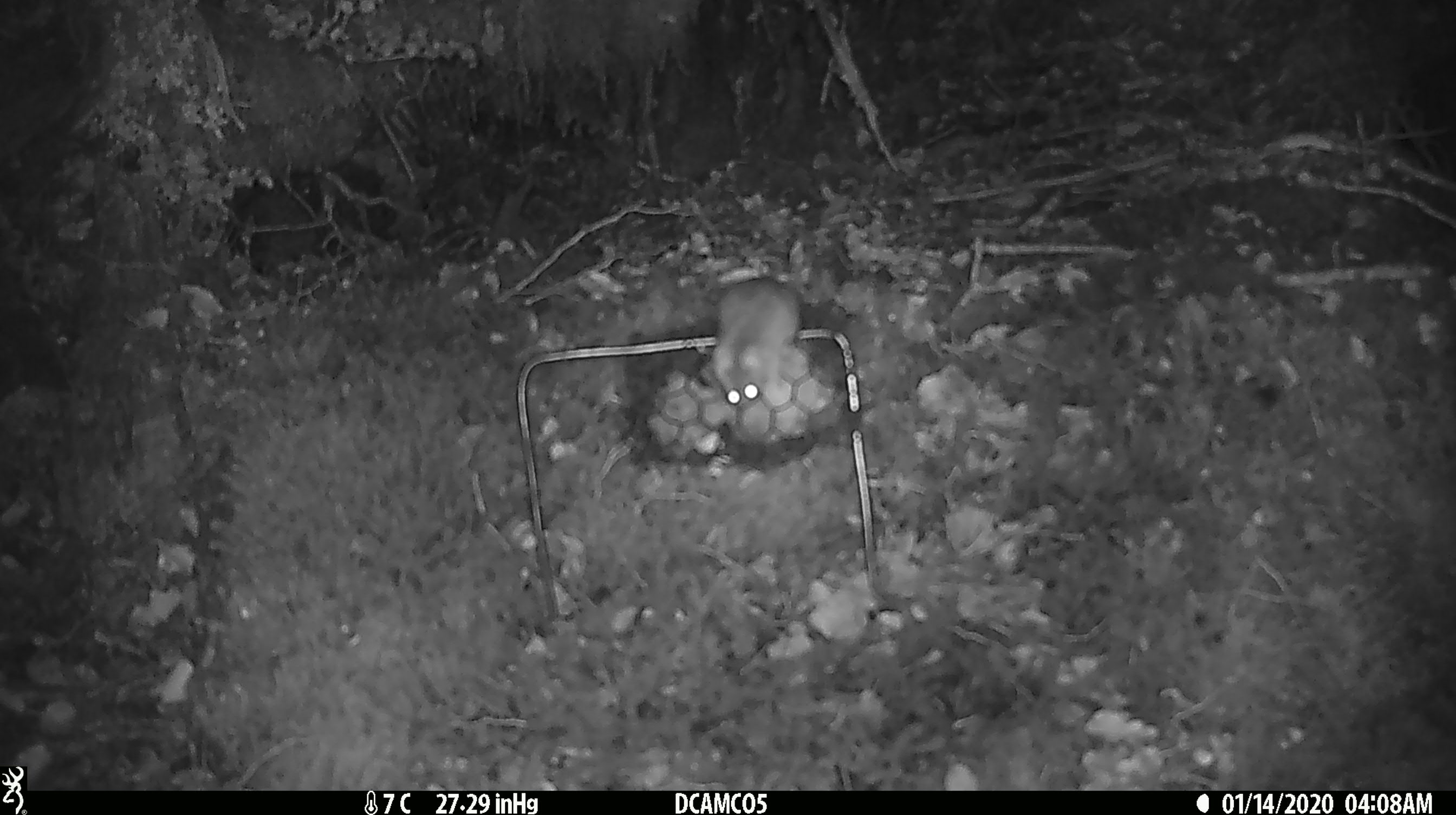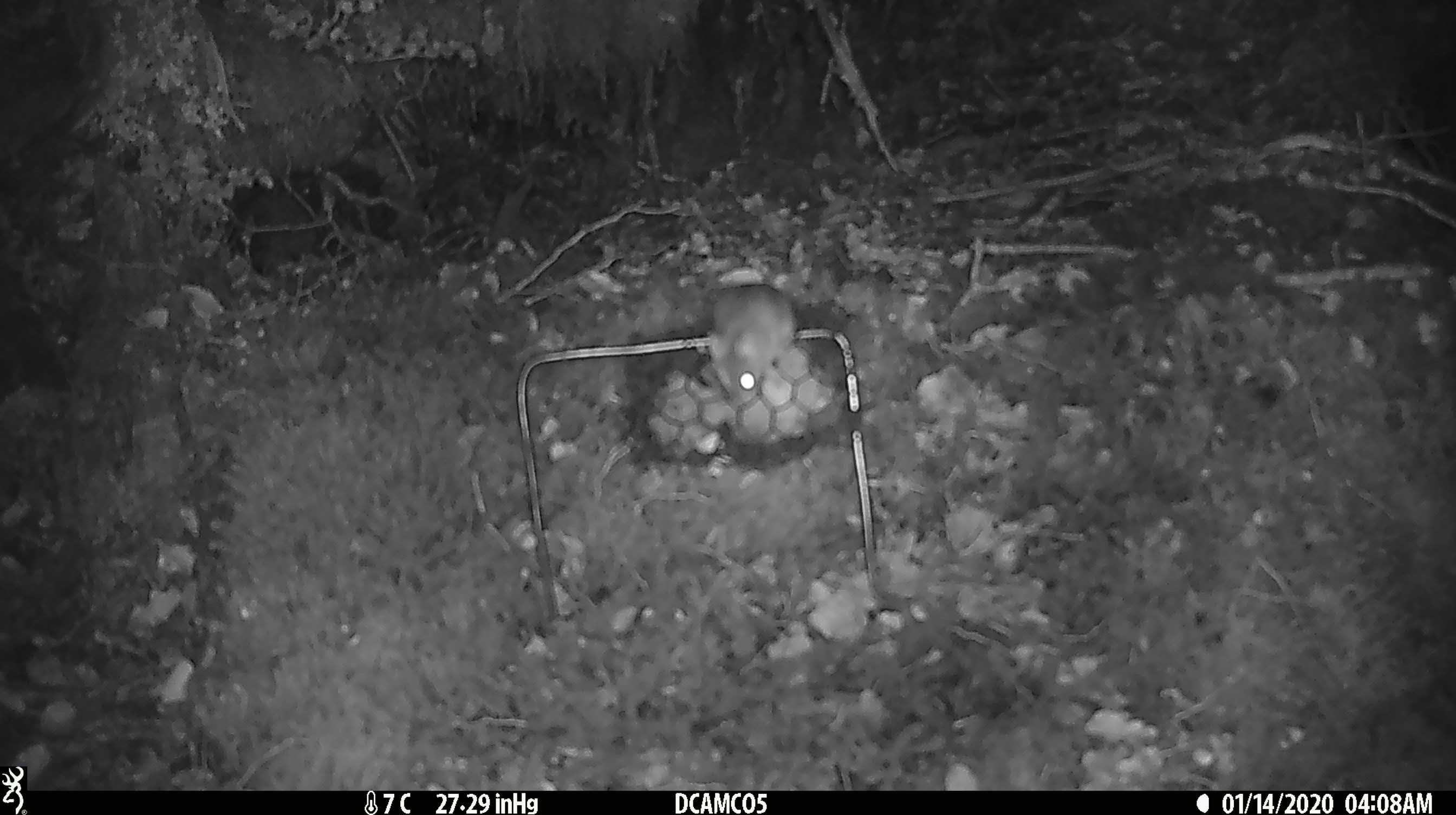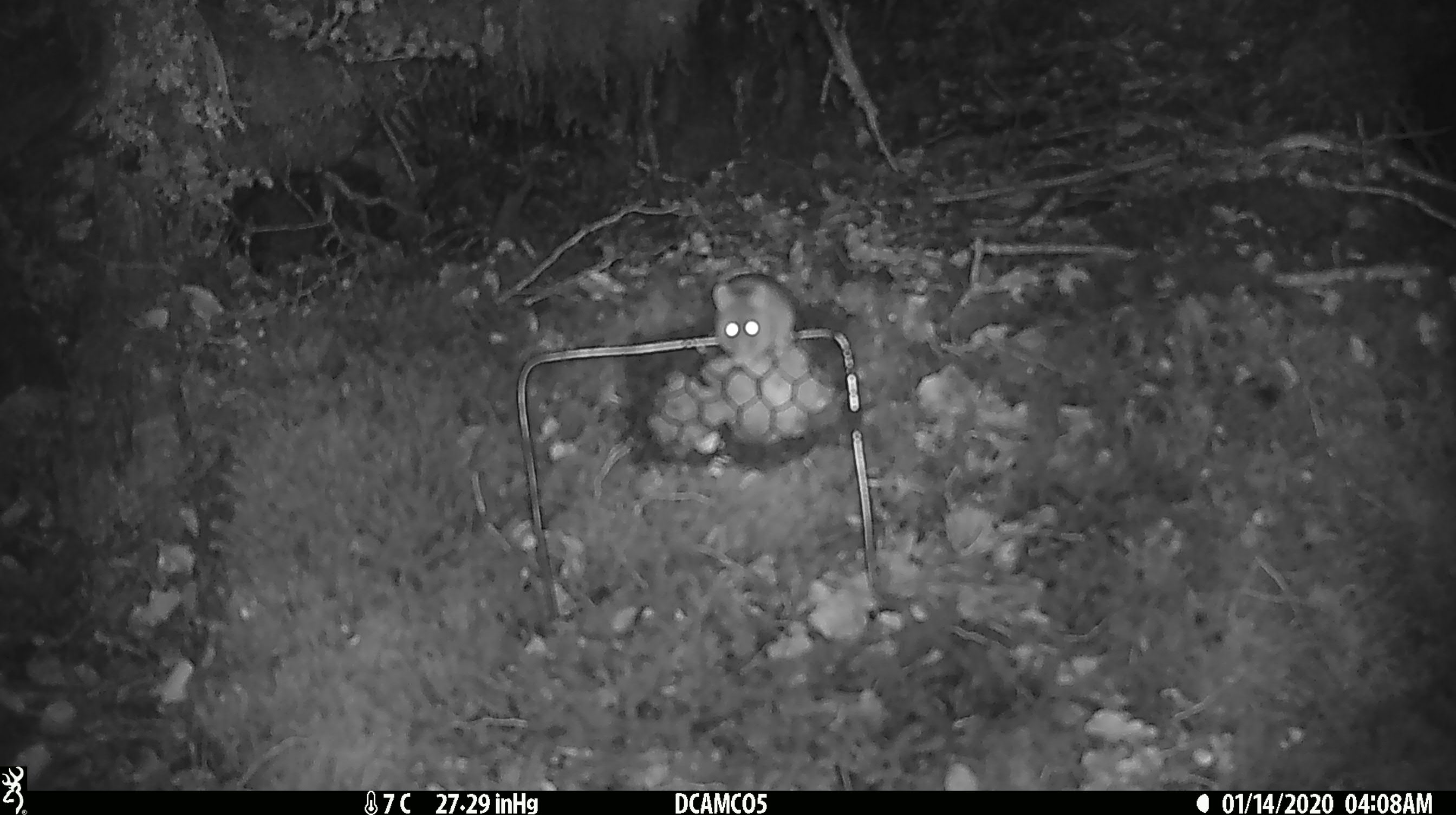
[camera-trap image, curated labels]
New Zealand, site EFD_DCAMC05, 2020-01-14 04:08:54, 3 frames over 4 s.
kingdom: Animalia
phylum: Chordata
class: Mammalia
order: Rodentia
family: Muridae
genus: Mus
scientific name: Mus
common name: mouse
Mouse (Mus).